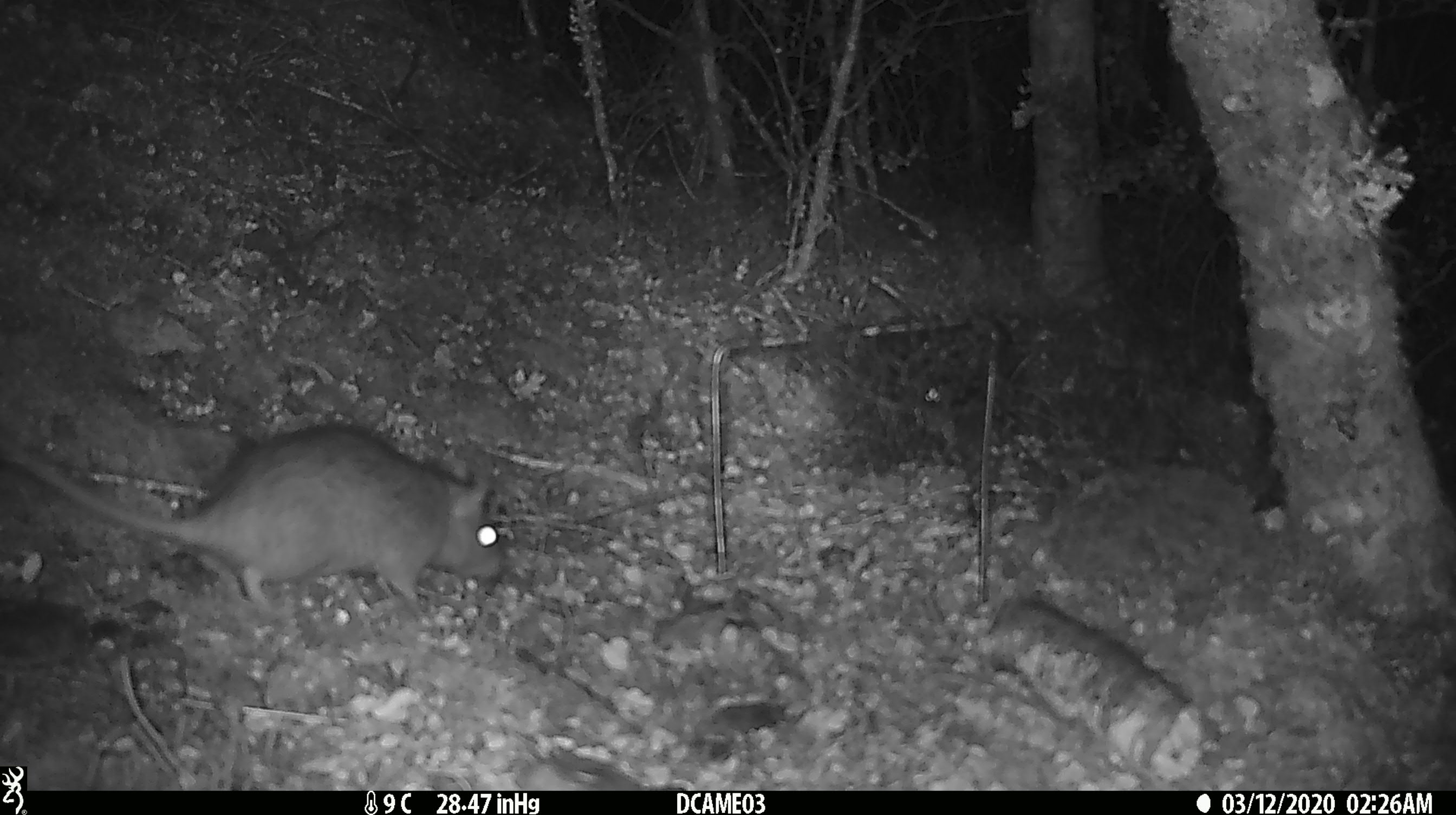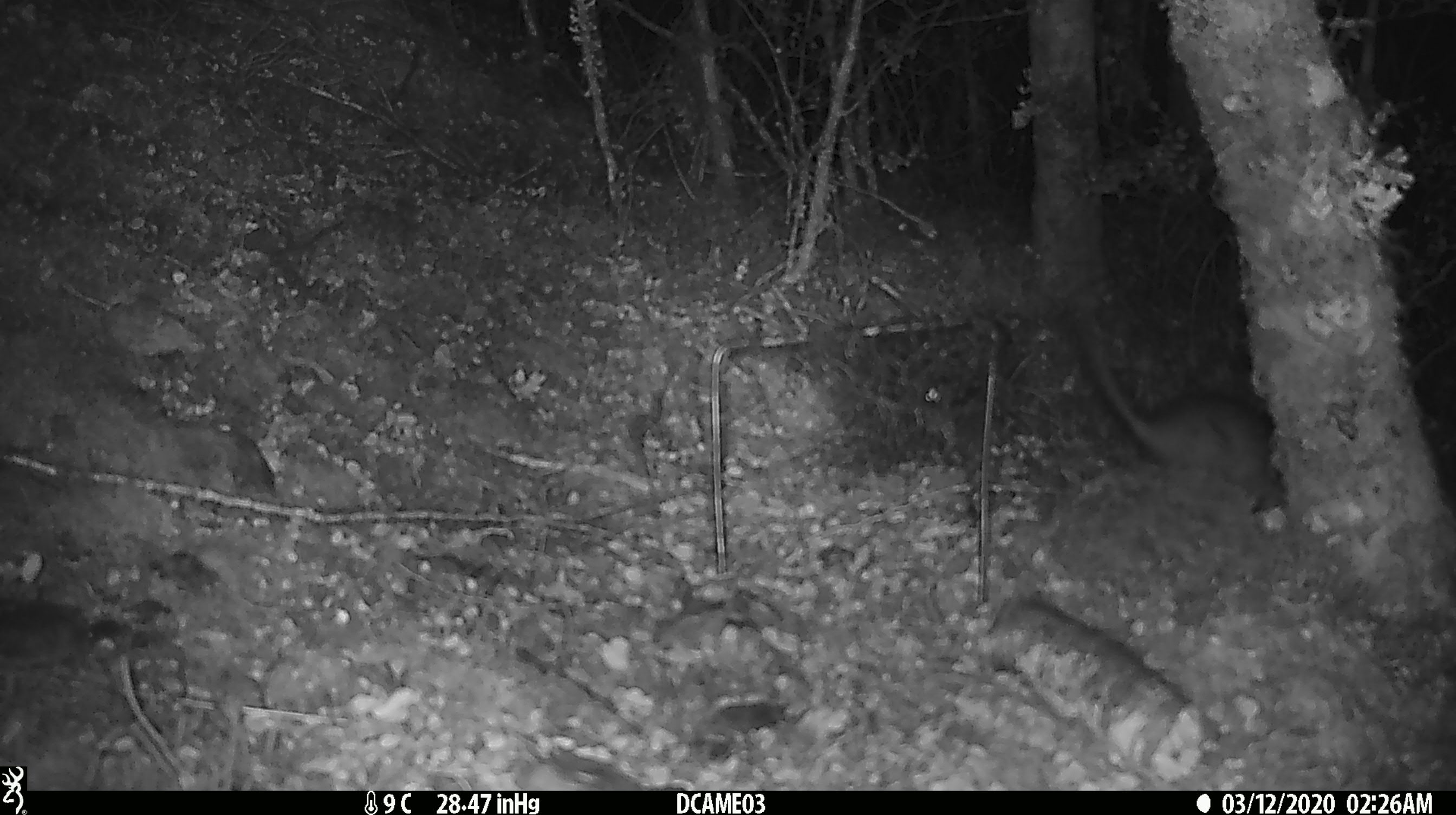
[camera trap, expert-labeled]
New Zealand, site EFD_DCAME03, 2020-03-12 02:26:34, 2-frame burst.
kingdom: Animalia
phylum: Chordata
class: Mammalia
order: Rodentia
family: Muridae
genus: Rattus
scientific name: Rattus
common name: rat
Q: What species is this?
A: Rat (Rattus).